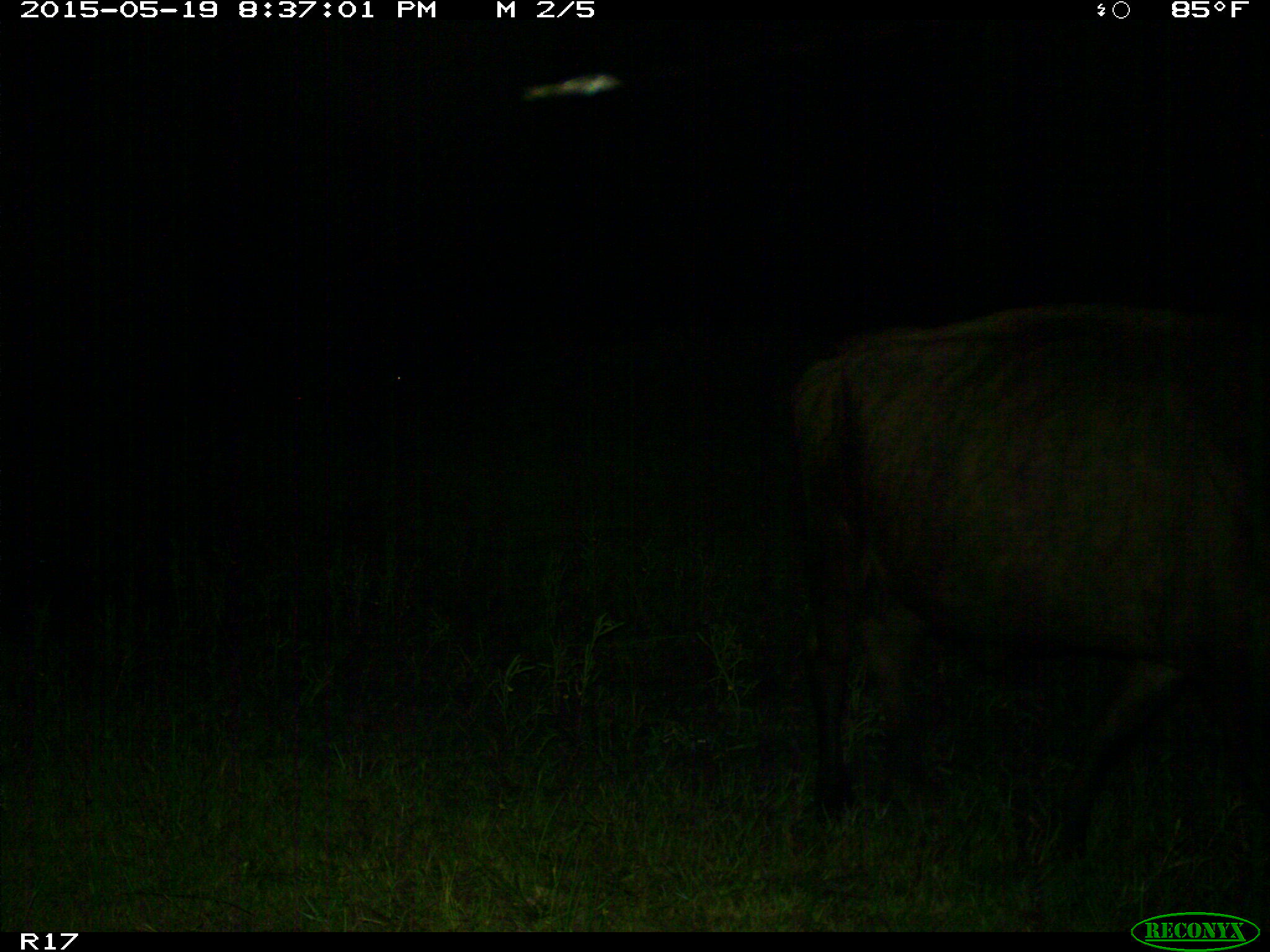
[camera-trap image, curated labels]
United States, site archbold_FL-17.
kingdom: Animalia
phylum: Chordata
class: Mammalia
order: Artiodactyla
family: Bovidae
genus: Bos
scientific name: Bos taurus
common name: domestic cow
Bos taurus (domestic cow).